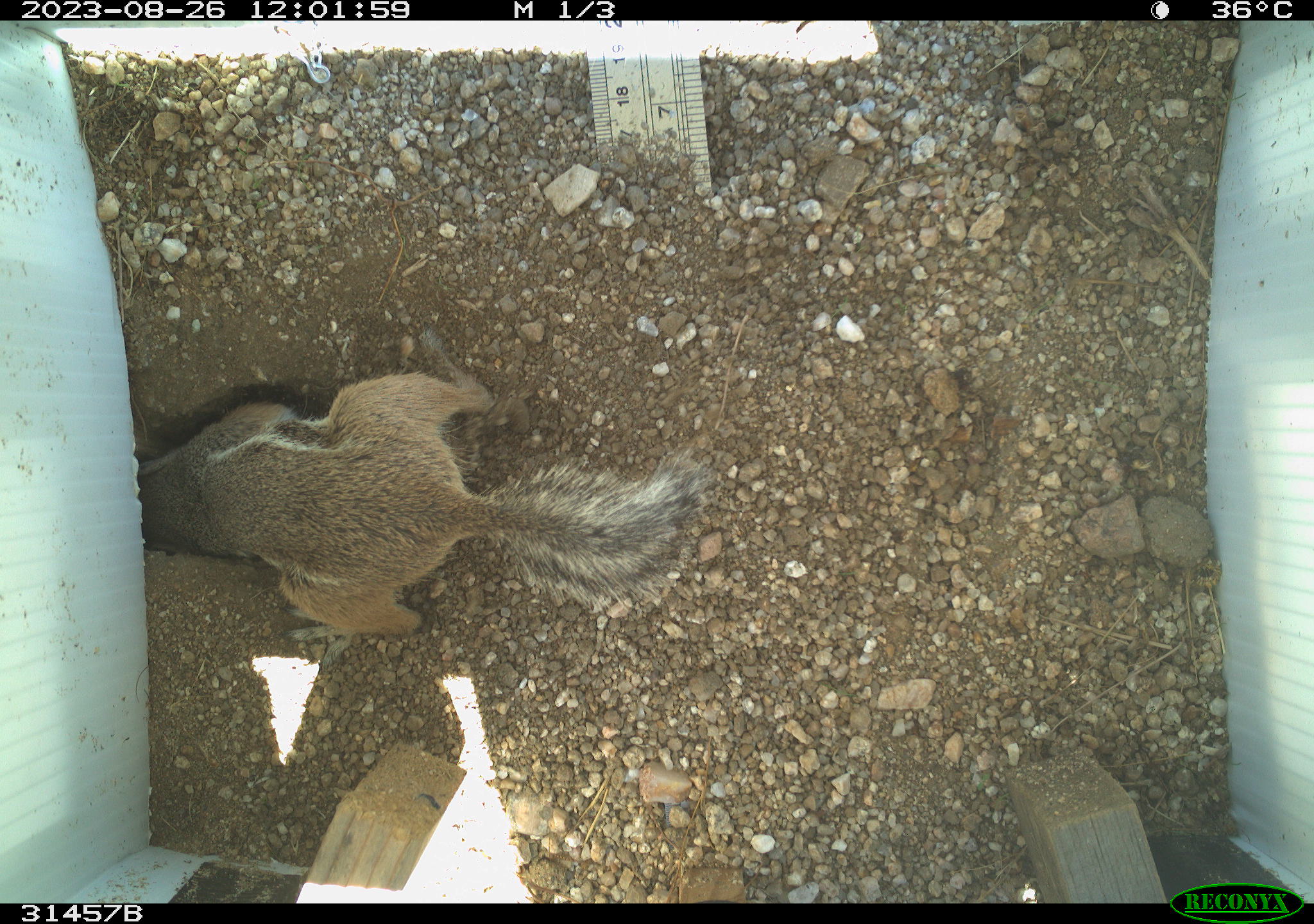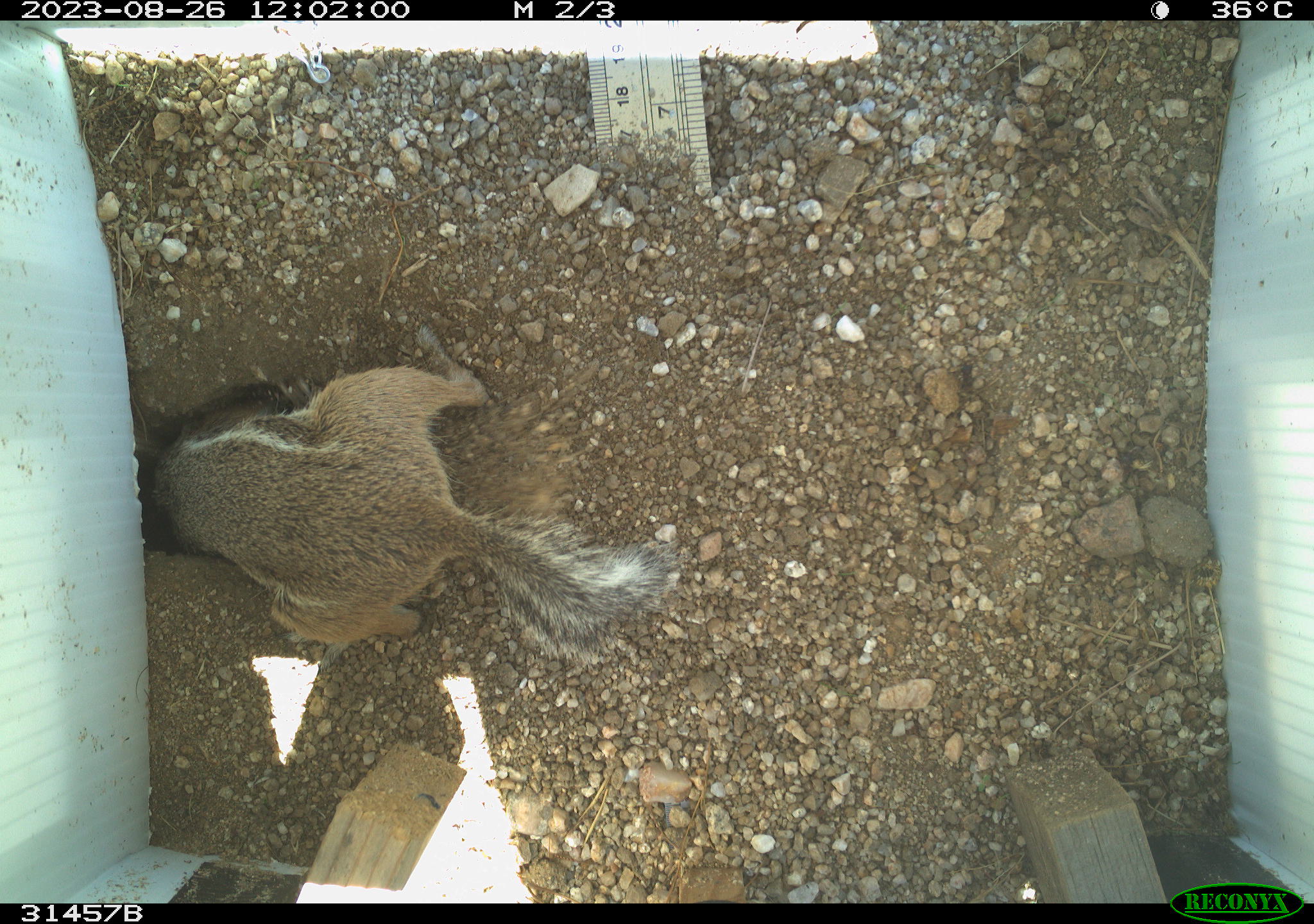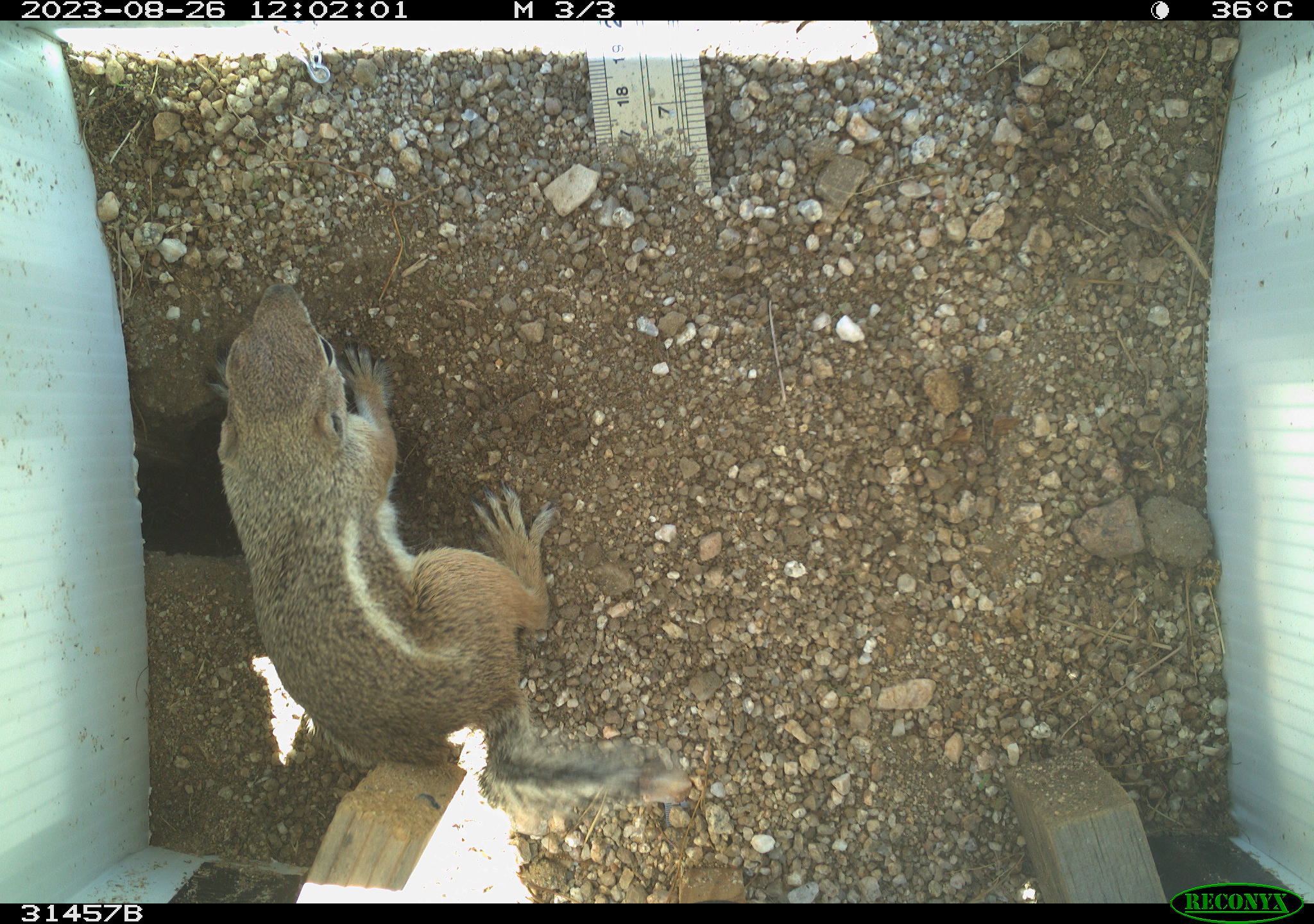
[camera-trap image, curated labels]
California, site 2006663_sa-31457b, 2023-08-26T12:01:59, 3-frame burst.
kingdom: Animalia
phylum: Chordata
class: Mammalia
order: Rodentia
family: Sciuridae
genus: Ammospermophilus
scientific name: Ammospermophilus leucurus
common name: white-tailed antelope squirrel